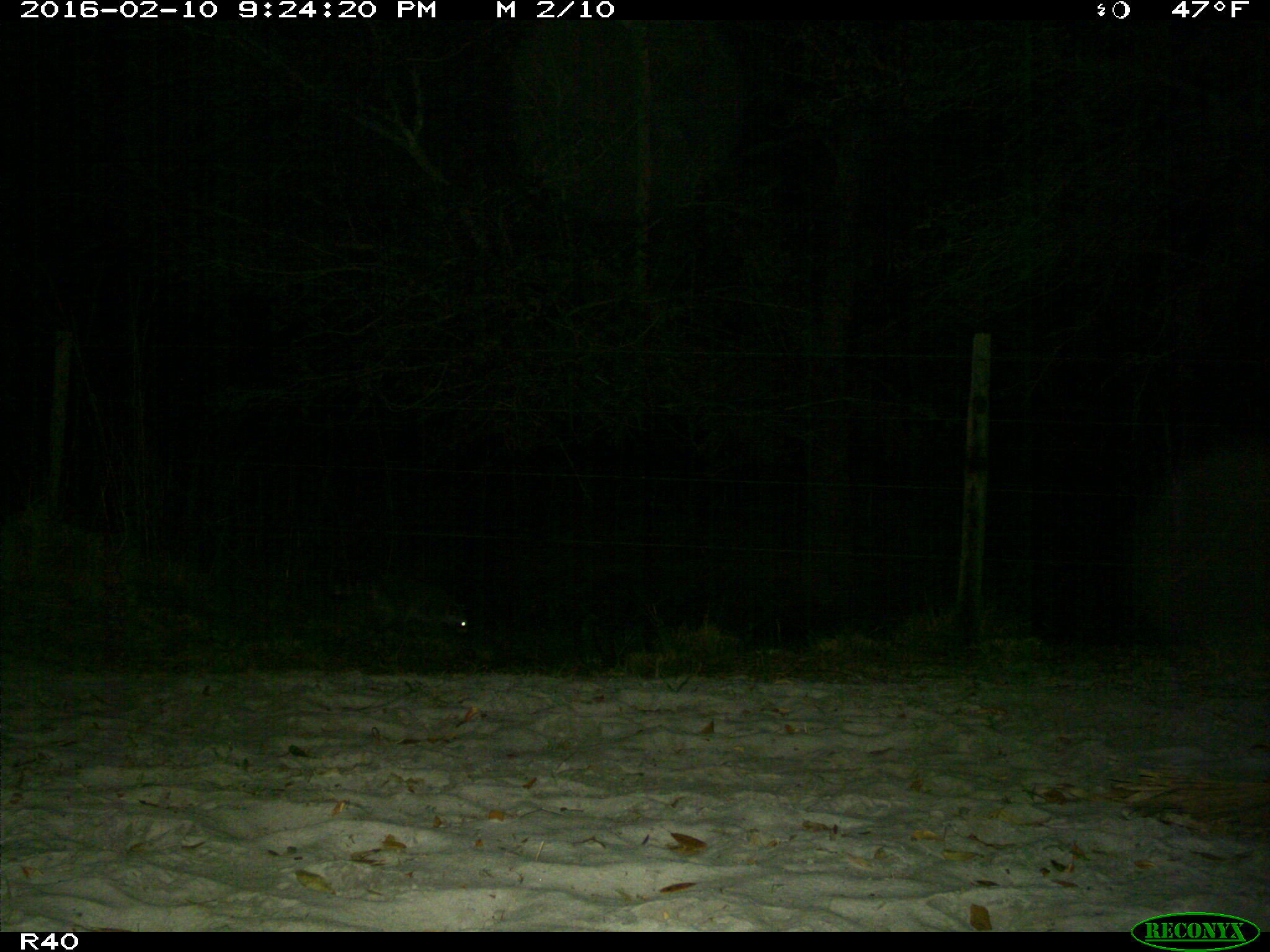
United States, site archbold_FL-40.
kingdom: Animalia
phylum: Chordata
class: Mammalia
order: Carnivora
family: Procyonidae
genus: Procyon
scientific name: Procyon lotor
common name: common raccoon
Procyon lotor (common raccoon).